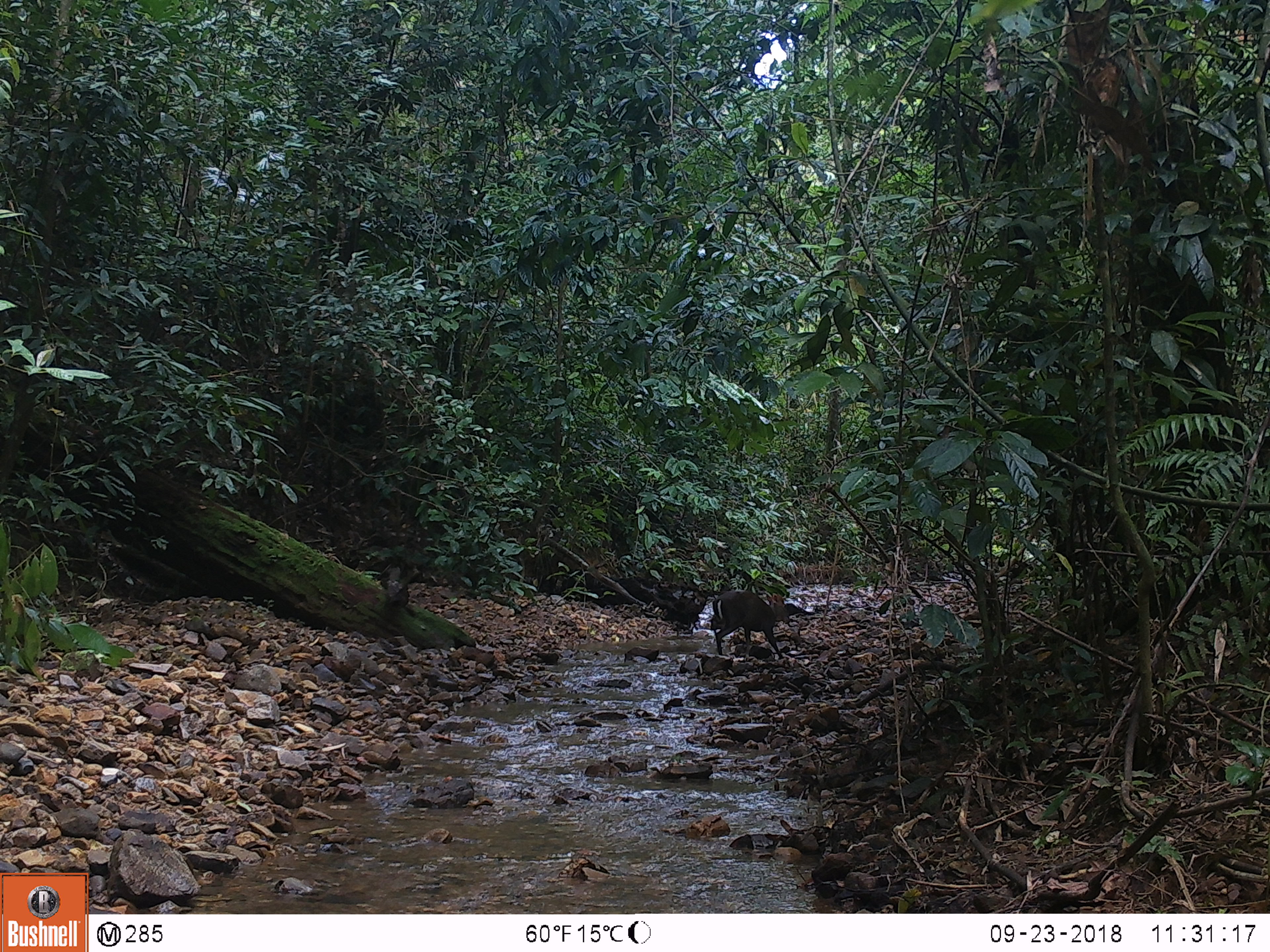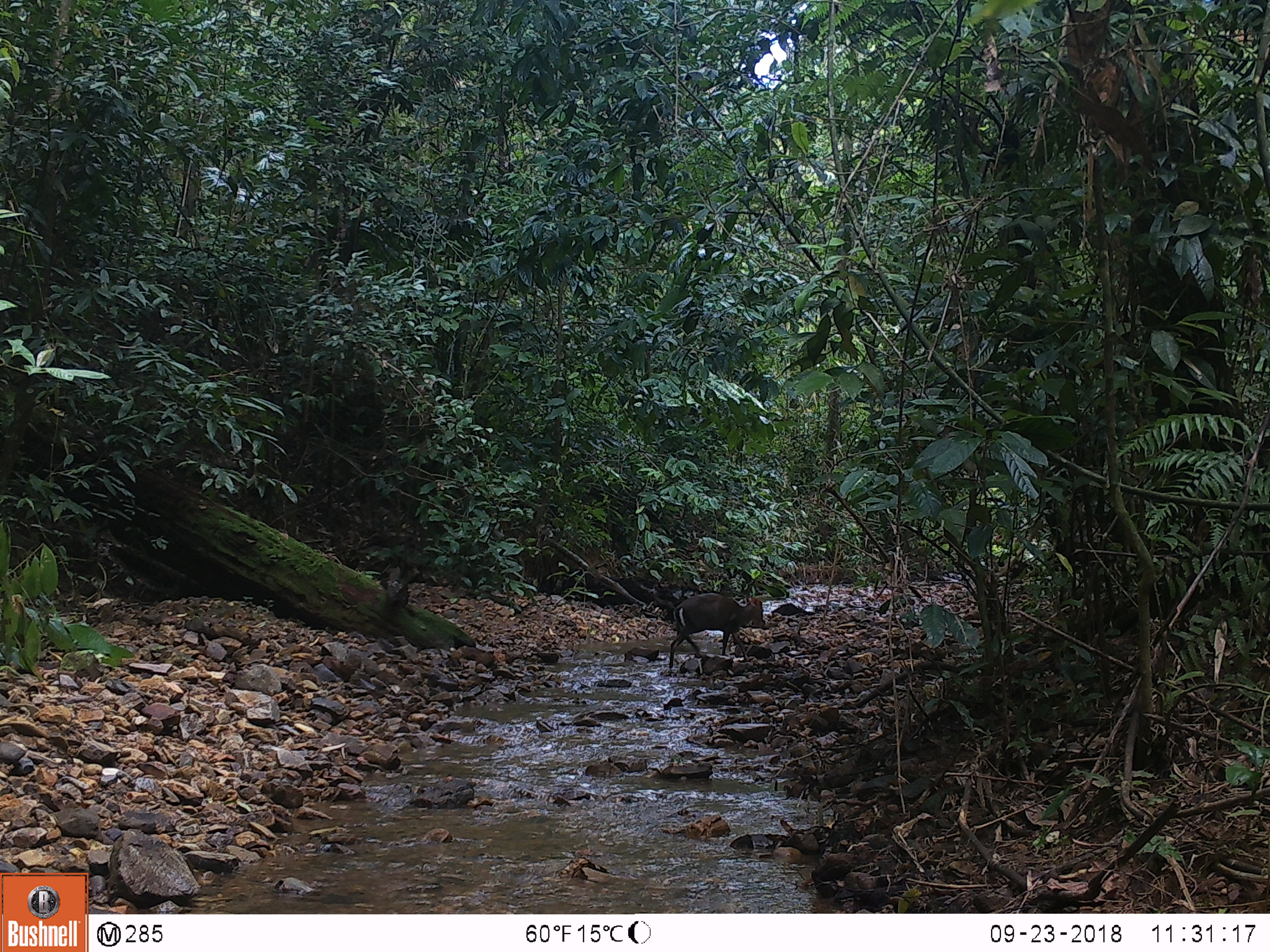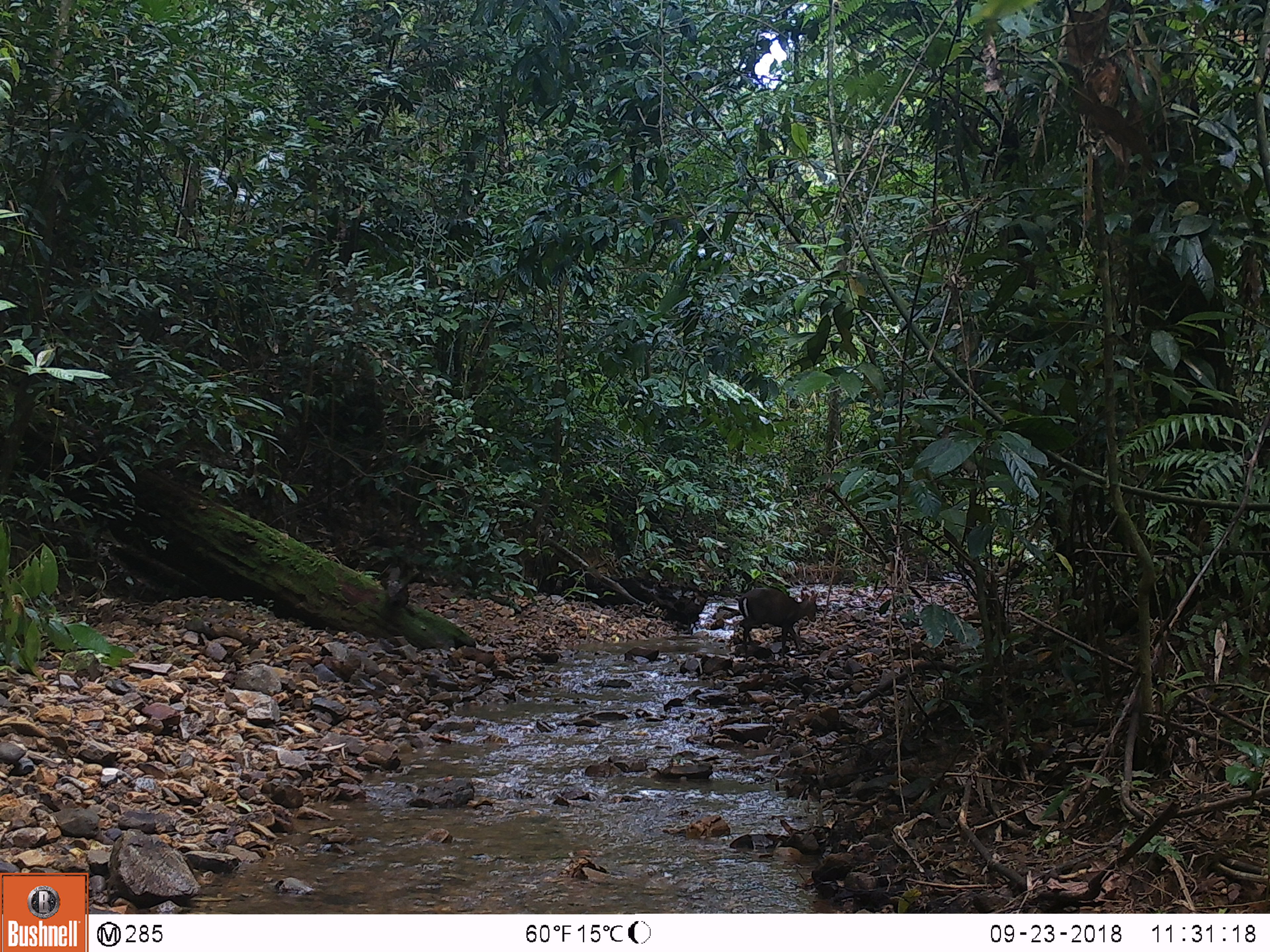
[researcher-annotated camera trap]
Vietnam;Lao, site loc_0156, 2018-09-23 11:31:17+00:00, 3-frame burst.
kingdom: Animalia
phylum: Chordata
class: Mammalia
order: Artiodactyla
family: Cervidae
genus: Muntiacus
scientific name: Muntiacus rooseveltorum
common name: roosevelt's muntjac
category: roosevelts muntjac group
Roosevelts muntjac group (roosevelt's muntjac) (Muntiacus rooseveltorum). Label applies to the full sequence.